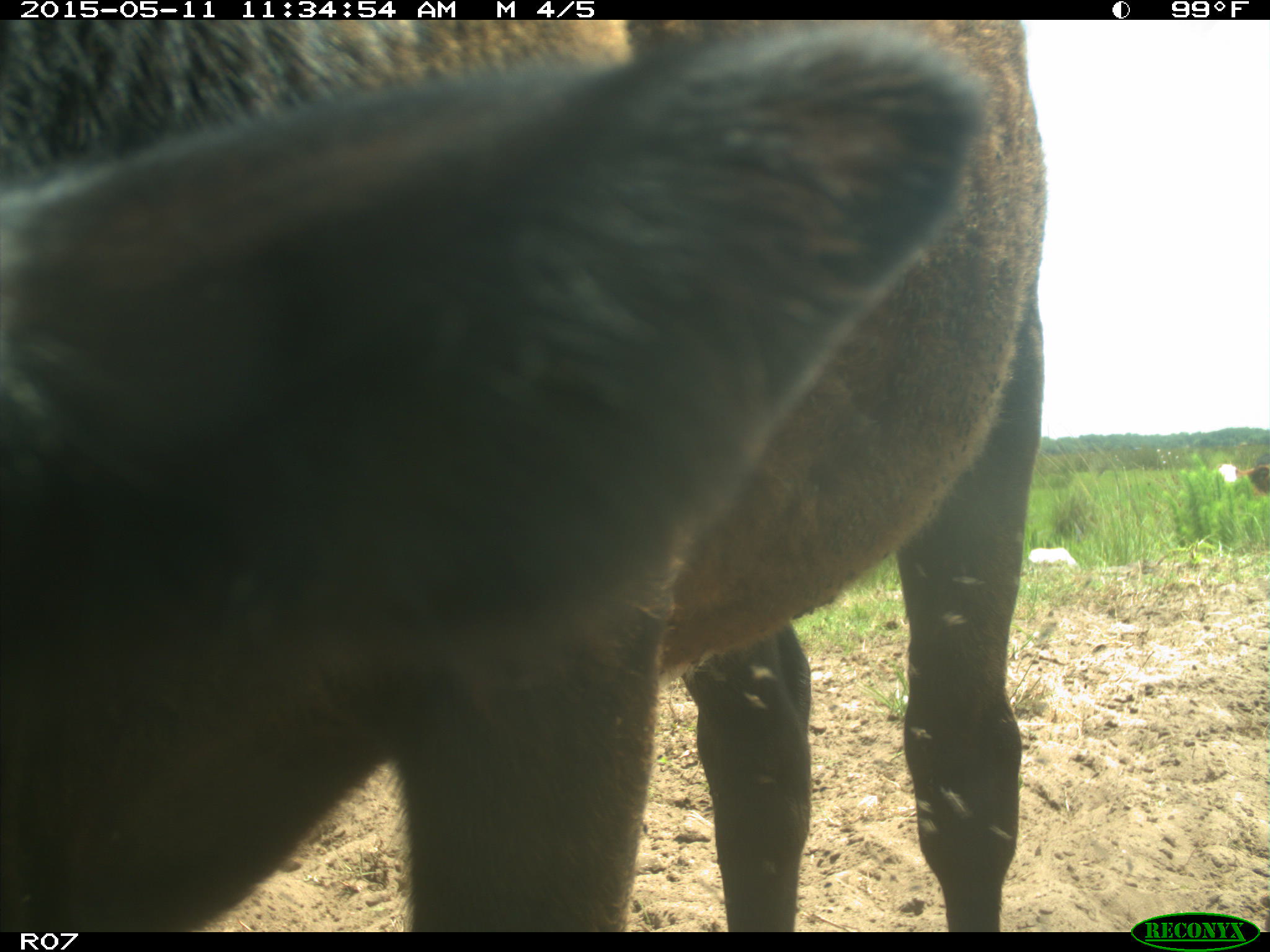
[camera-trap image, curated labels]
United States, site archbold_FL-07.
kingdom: Animalia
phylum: Chordata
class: Mammalia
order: Artiodactyla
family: Bovidae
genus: Bos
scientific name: Bos taurus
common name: domestic cow